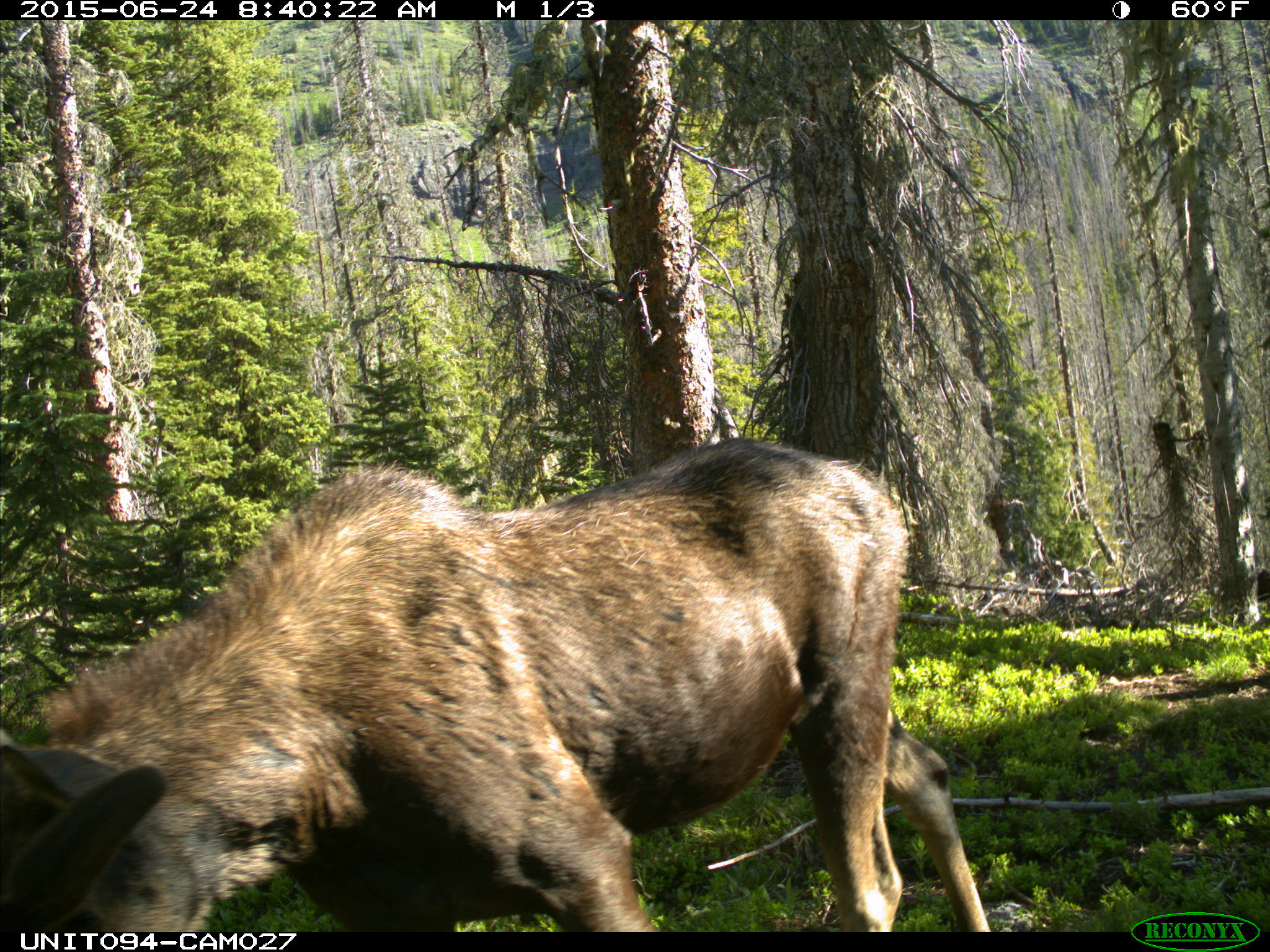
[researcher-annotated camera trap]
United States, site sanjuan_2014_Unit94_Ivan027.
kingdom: Animalia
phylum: Chordata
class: Mammalia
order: Artiodactyla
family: Cervidae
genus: Alces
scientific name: Alces alces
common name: moose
Alces alces (moose).